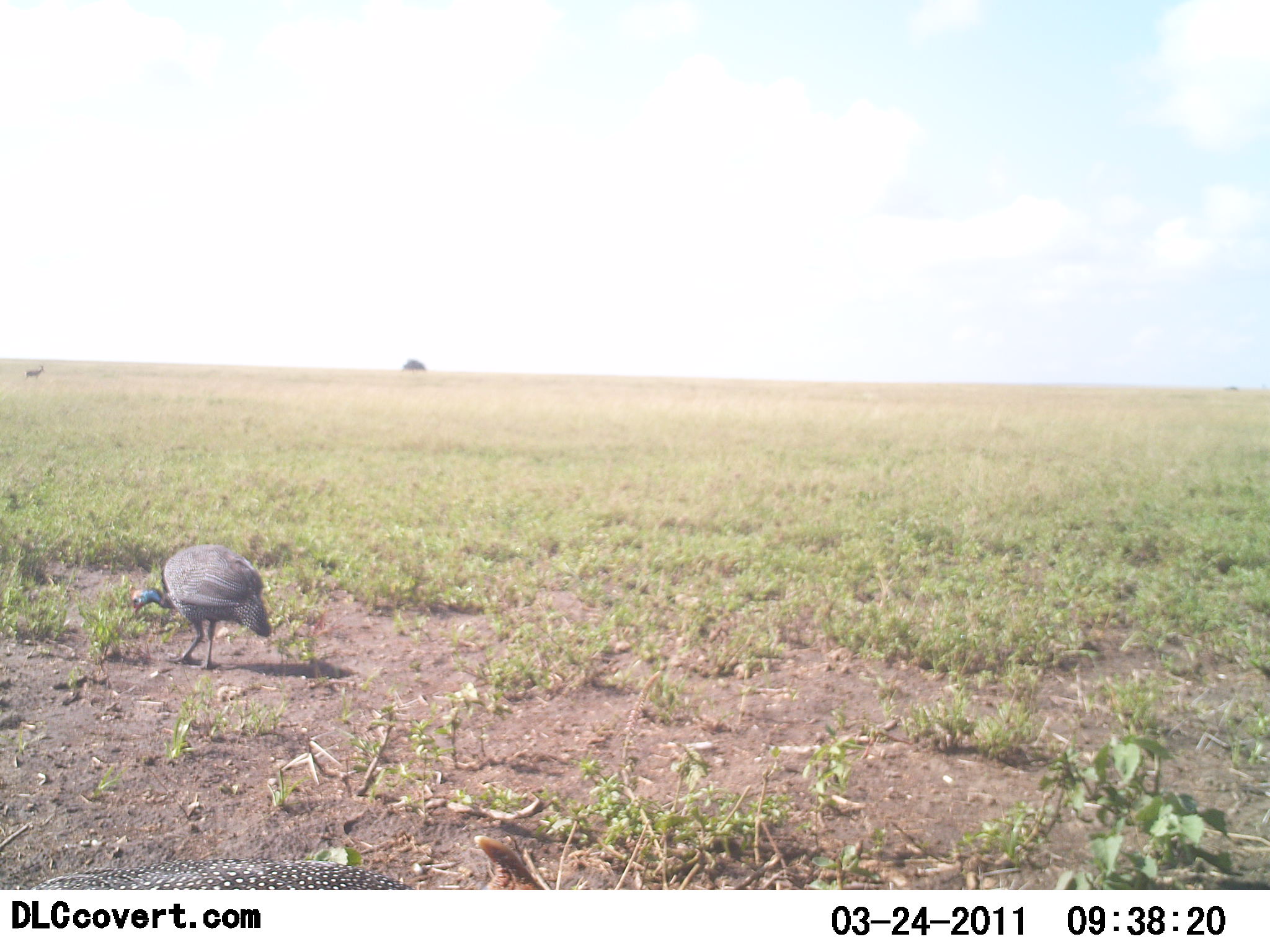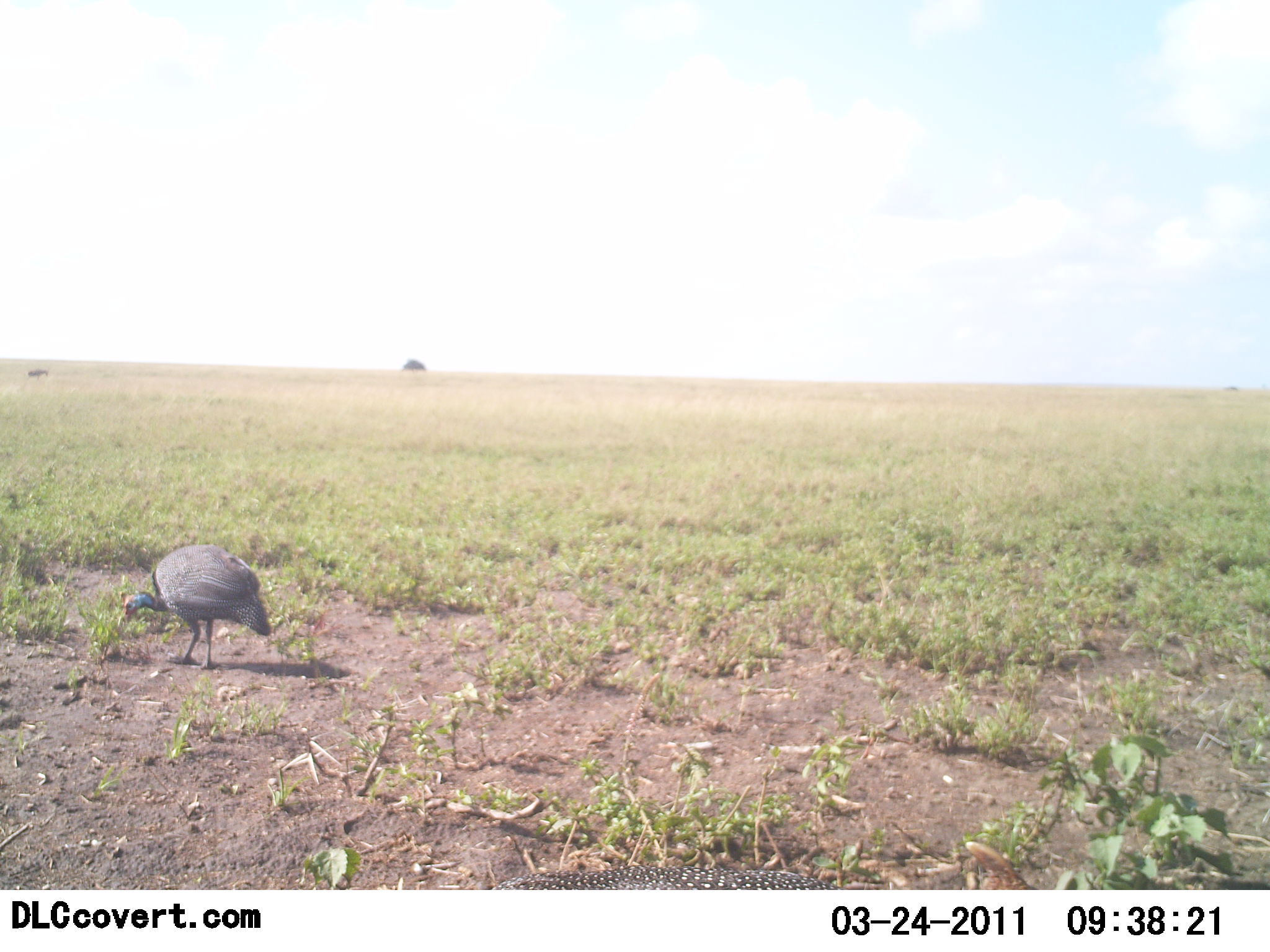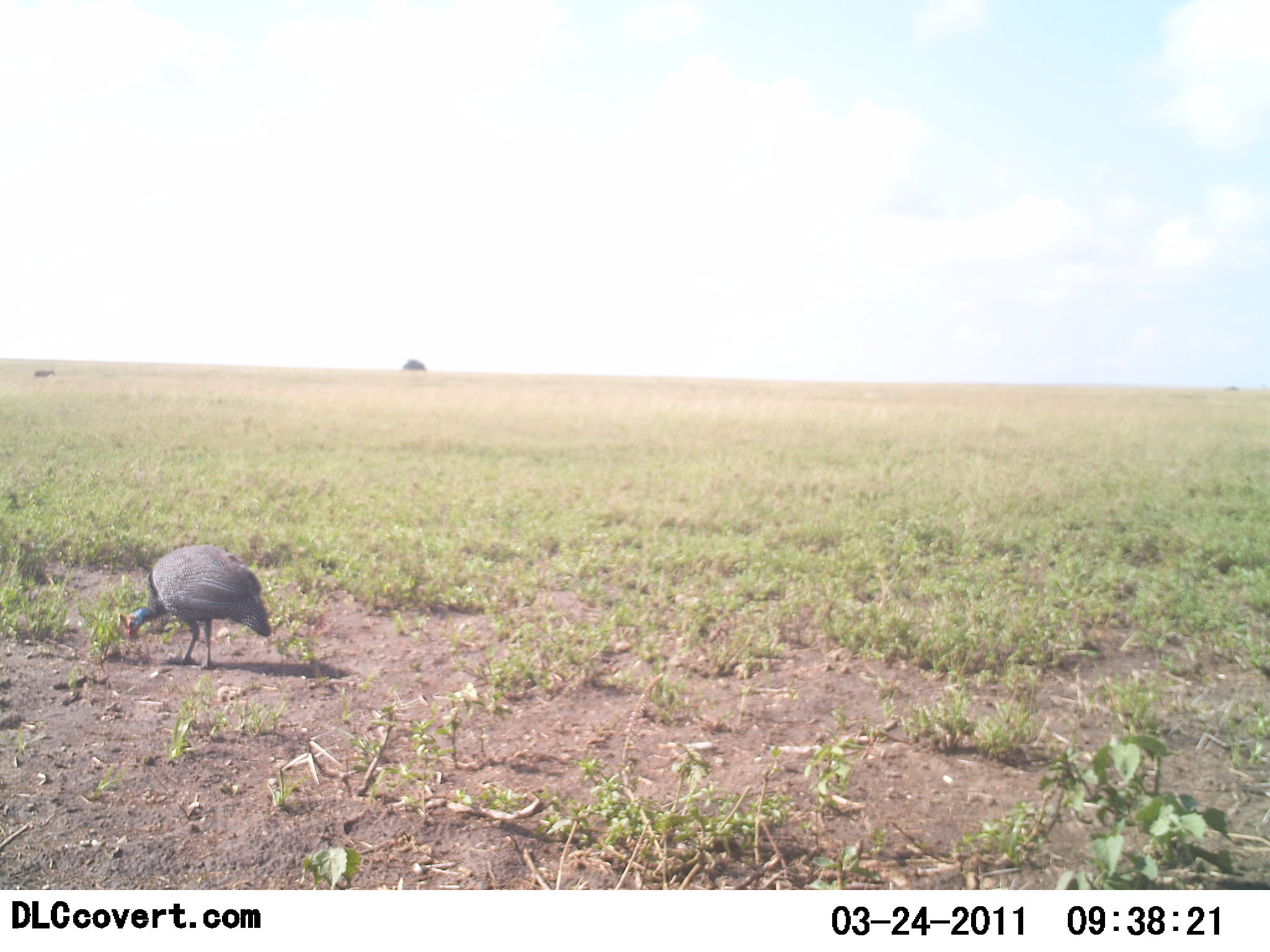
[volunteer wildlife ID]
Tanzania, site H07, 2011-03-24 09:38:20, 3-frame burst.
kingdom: Animalia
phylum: Chordata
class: Aves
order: Galliformes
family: Numididae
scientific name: Numididae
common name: guinea fowl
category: guineafowl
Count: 2.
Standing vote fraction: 0%.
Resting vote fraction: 0%.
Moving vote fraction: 45%.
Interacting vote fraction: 0%.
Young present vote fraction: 0%.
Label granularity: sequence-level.